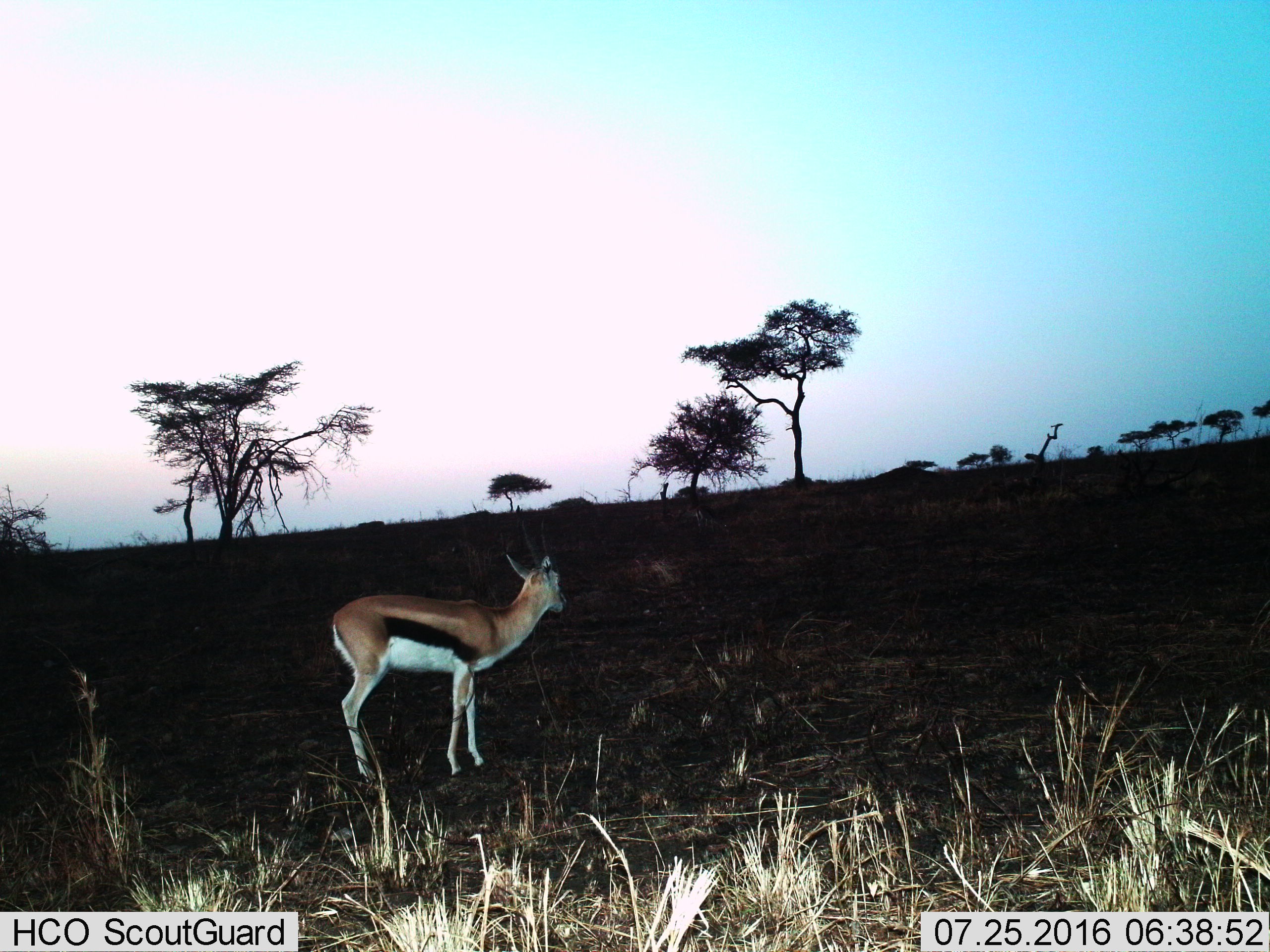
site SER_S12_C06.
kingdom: Animalia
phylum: Chordata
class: Mammalia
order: Artiodactyla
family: Bovidae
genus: Eudorcas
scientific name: Eudorcas thomsonii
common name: thomson's gazelle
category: gazellethomsons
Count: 1.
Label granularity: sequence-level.